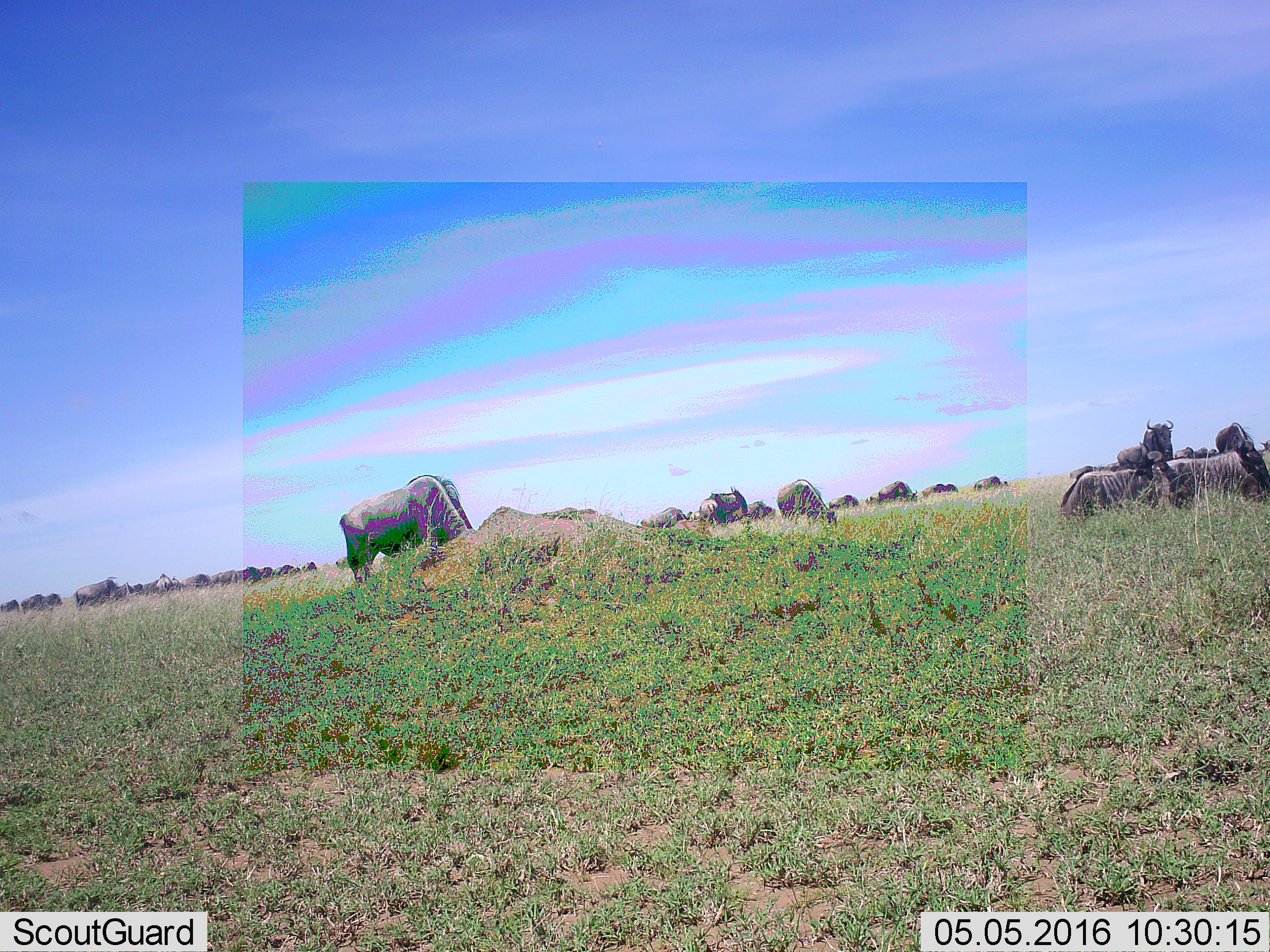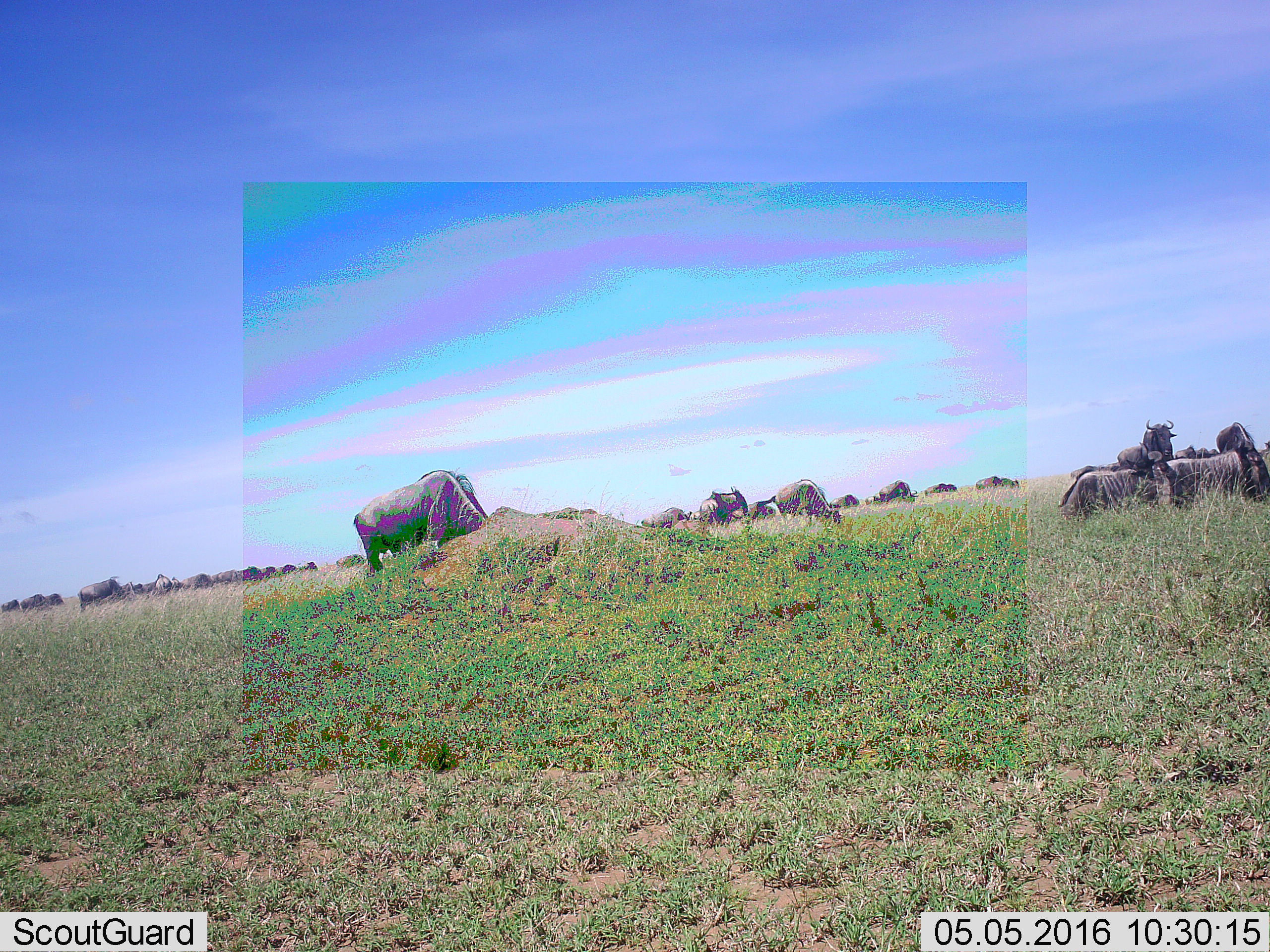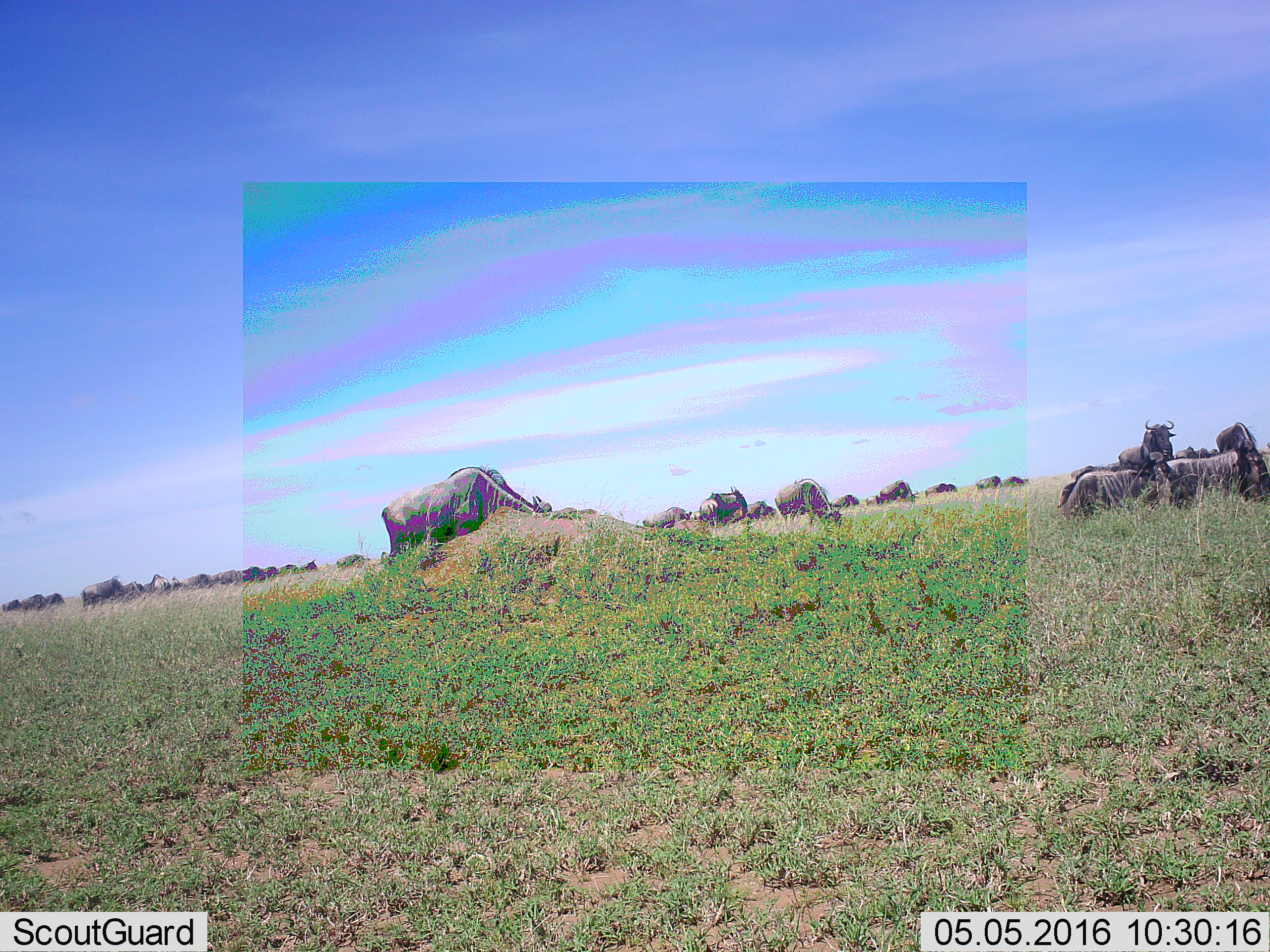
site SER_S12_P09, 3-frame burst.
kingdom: Animalia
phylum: Chordata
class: Mammalia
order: Artiodactyla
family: Bovidae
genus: Connochaetes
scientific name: Connochaetes taurinus taurinus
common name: blue wildebeest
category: wildebeestblue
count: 11-50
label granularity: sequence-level